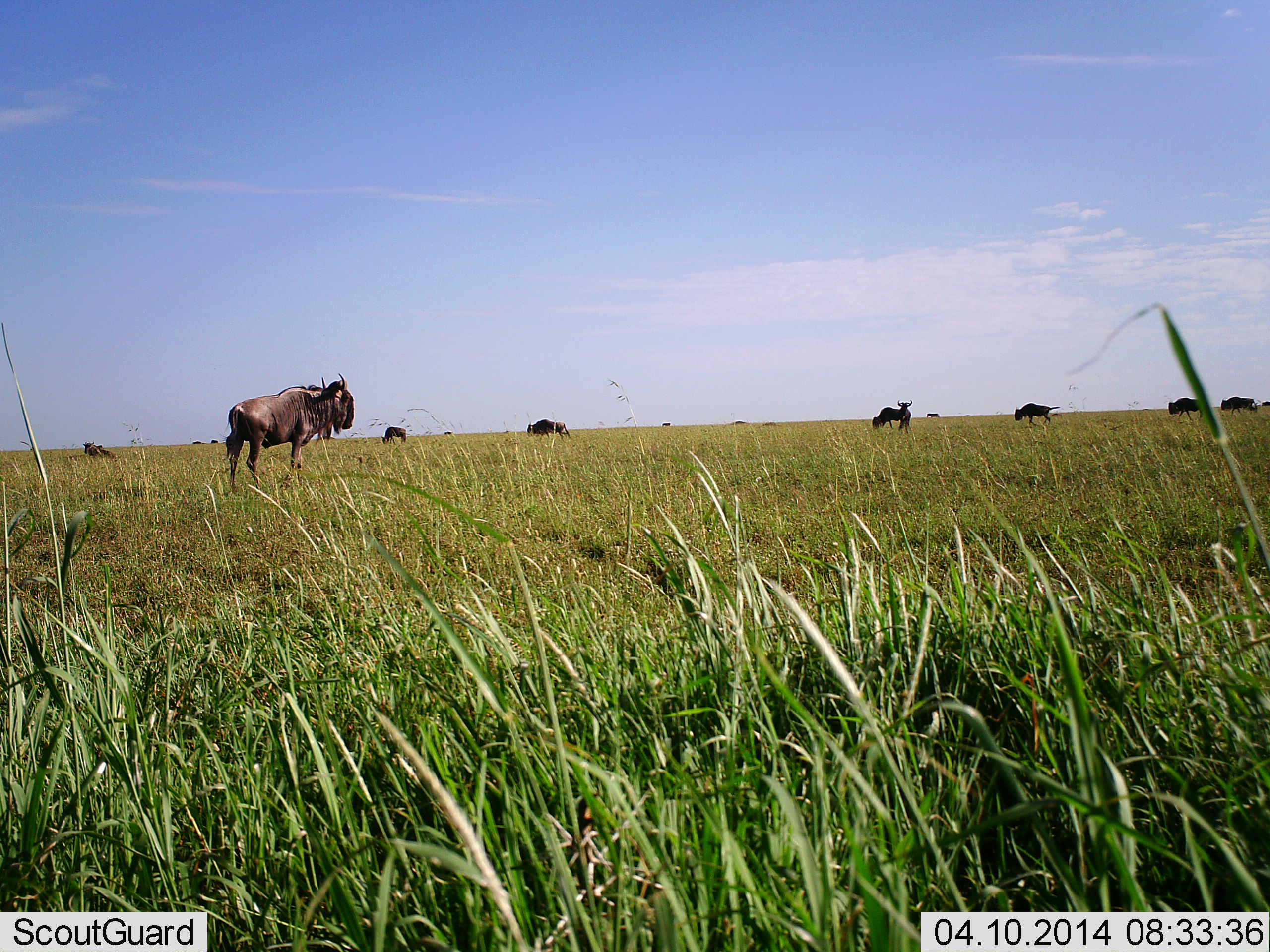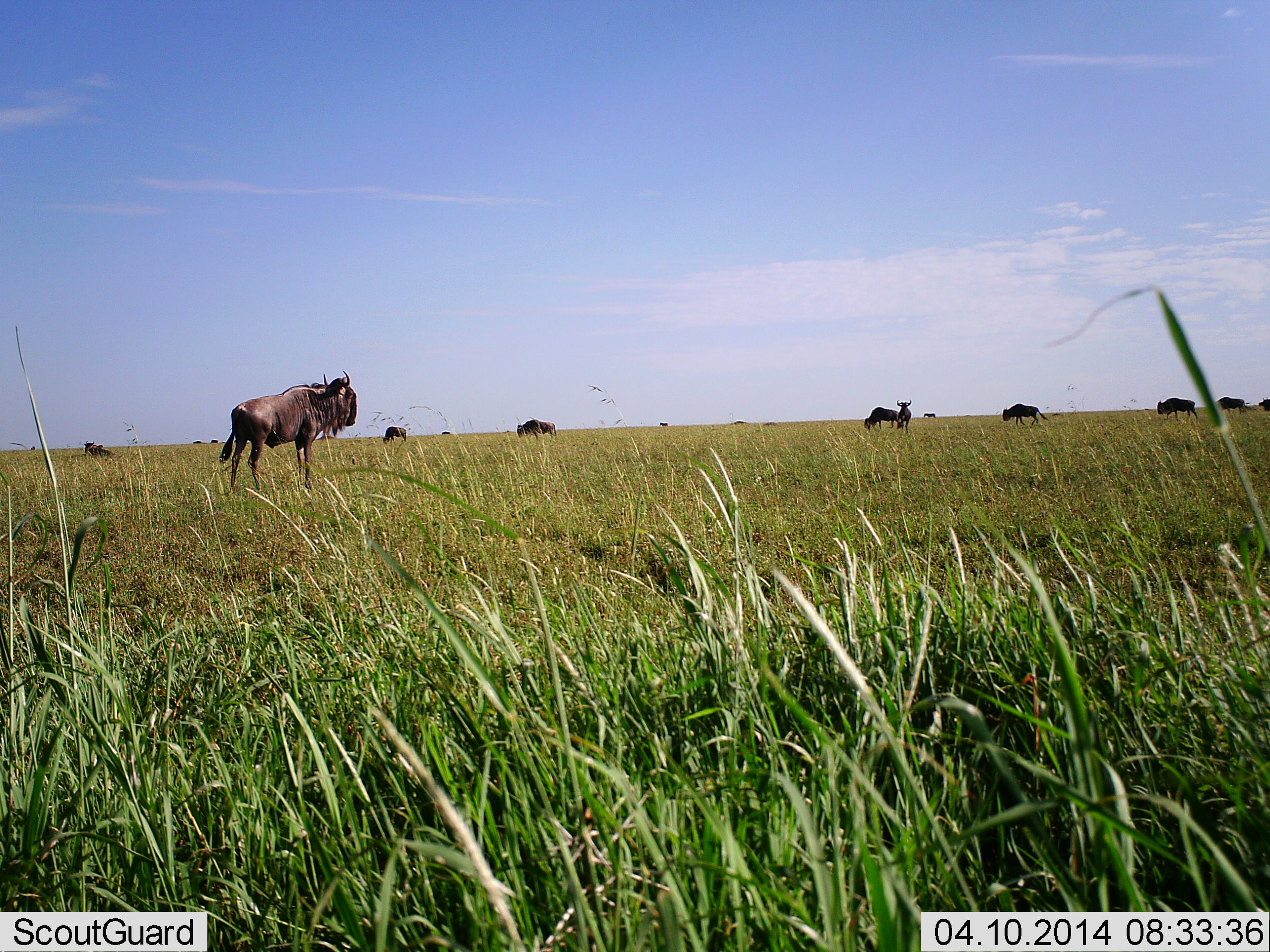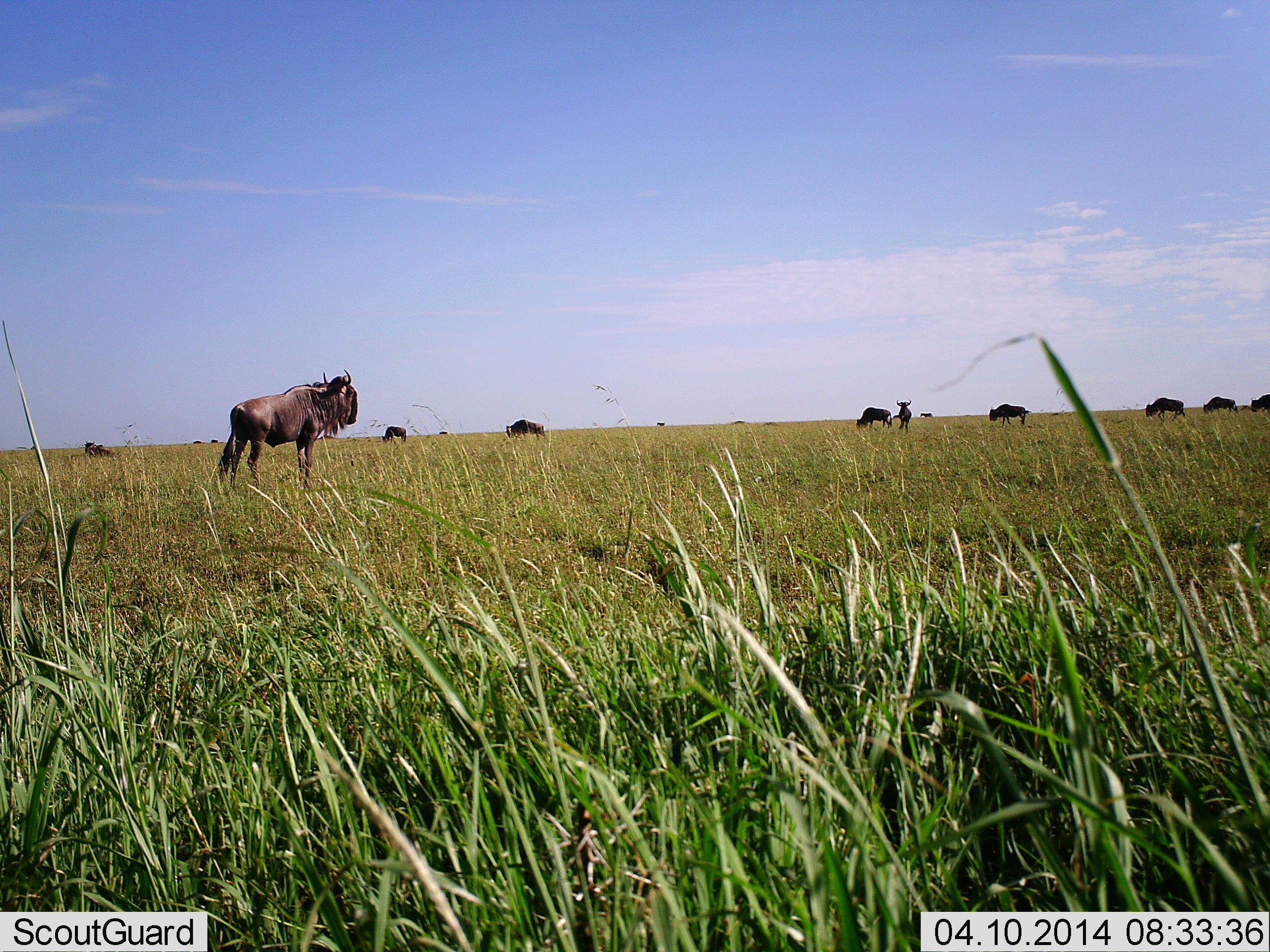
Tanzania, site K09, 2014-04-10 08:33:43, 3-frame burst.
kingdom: Animalia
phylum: Chordata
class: Mammalia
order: Artiodactyla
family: Bovidae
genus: Connochaetes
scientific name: Connochaetes taurinus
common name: blue wildebeest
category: wildebeest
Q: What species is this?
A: Wildebeest (blue wildebeest) (Connochaetes taurinus).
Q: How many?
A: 11-50.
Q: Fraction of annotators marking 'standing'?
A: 60%.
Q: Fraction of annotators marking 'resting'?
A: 10%.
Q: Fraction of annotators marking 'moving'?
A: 70%.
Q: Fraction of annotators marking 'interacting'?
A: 0%.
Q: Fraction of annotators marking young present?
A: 0%.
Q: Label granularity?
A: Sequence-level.